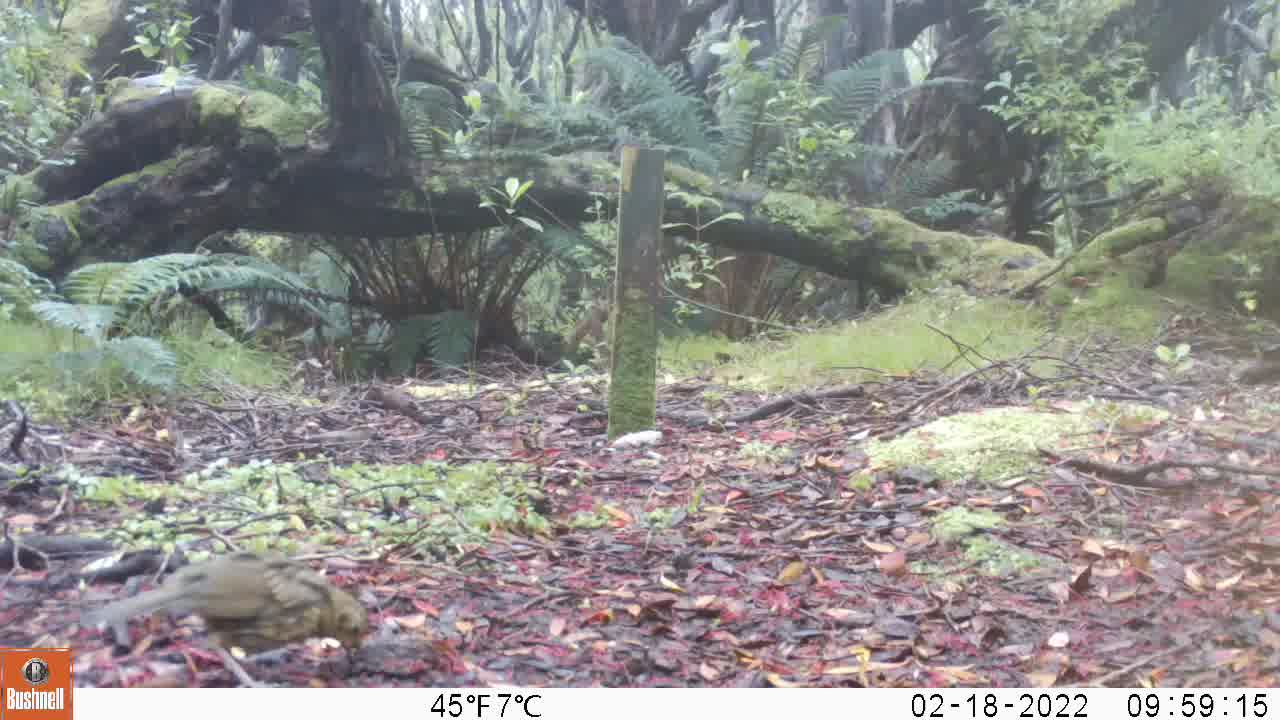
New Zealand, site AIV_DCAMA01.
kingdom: Animalia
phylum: Chordata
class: Aves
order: Passeriformes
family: Turdidae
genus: Turdus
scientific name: Turdus philomelos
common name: song thrush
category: thrush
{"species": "thrush (song thrush) (Turdus philomelos)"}